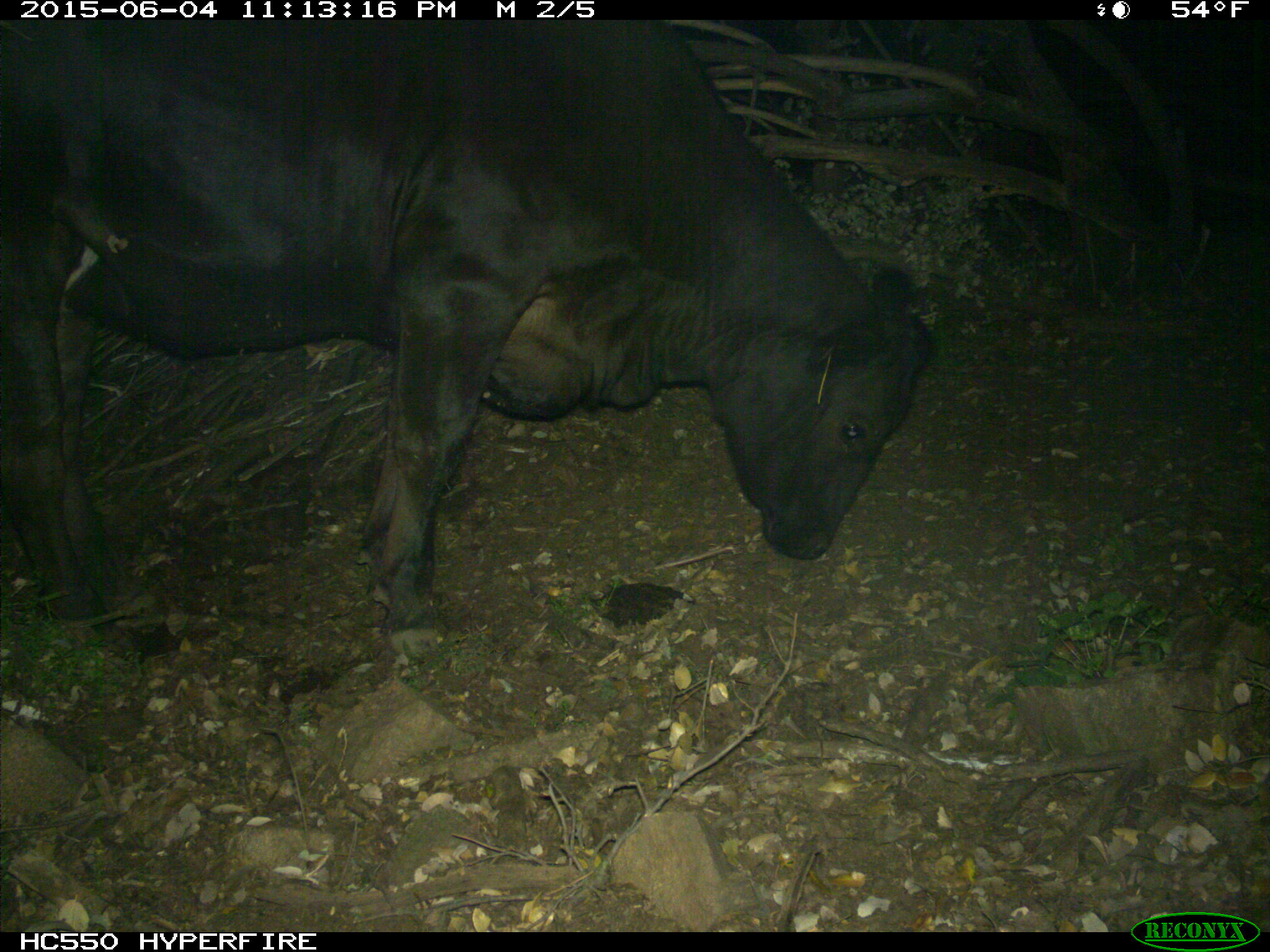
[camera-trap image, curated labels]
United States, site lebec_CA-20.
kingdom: Animalia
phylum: Chordata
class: Mammalia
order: Artiodactyla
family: Bovidae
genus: Bos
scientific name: Bos taurus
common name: domestic cow